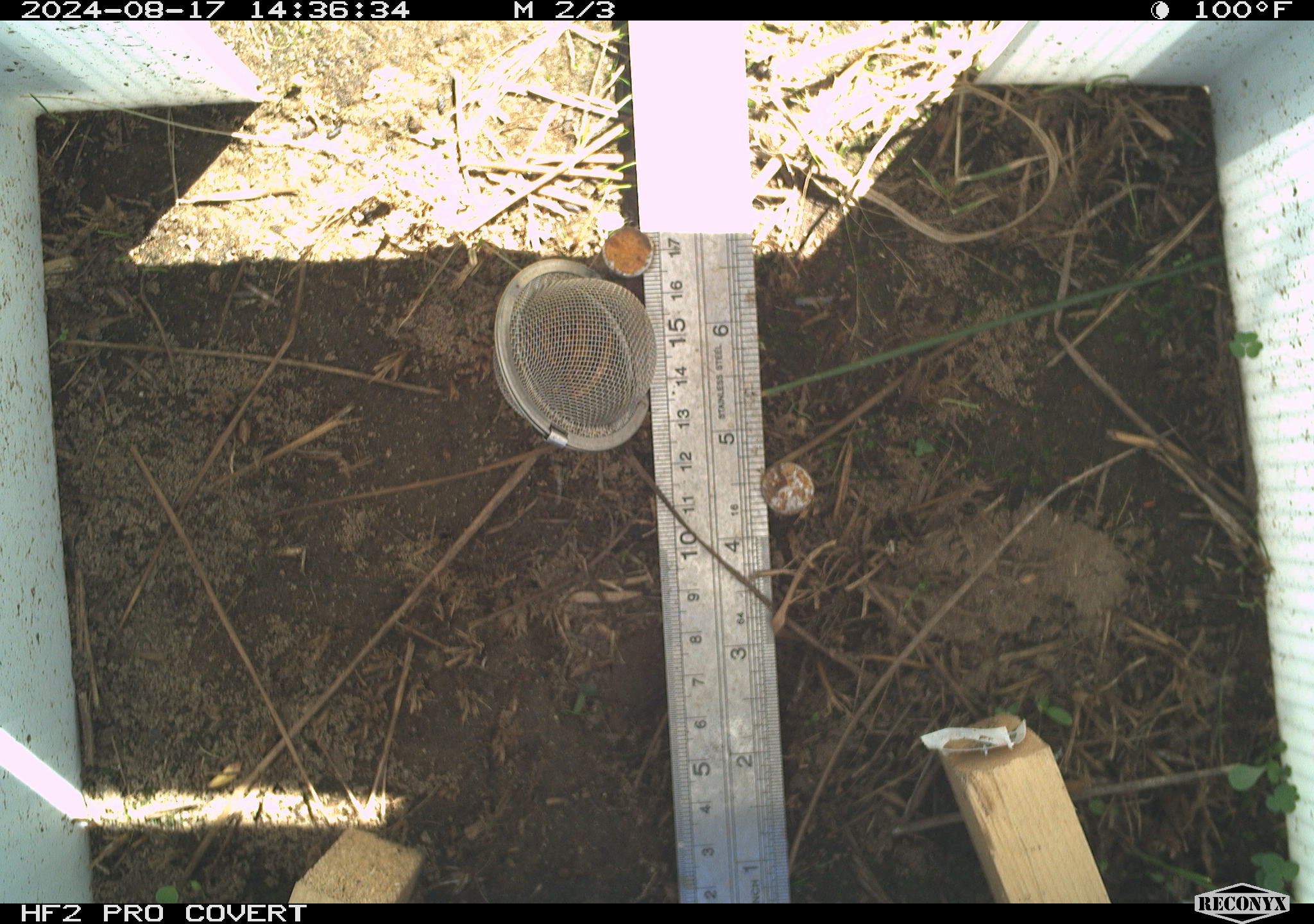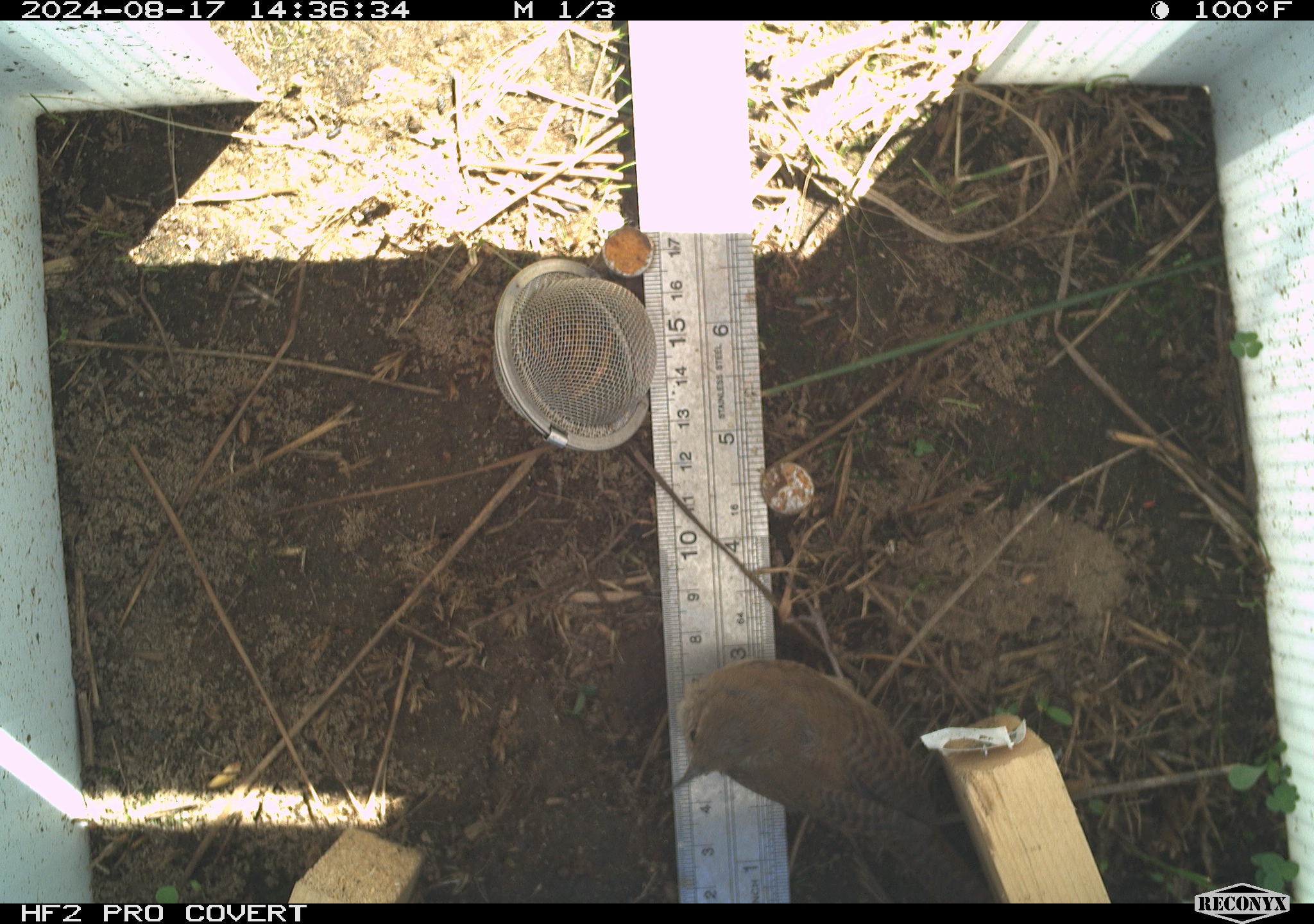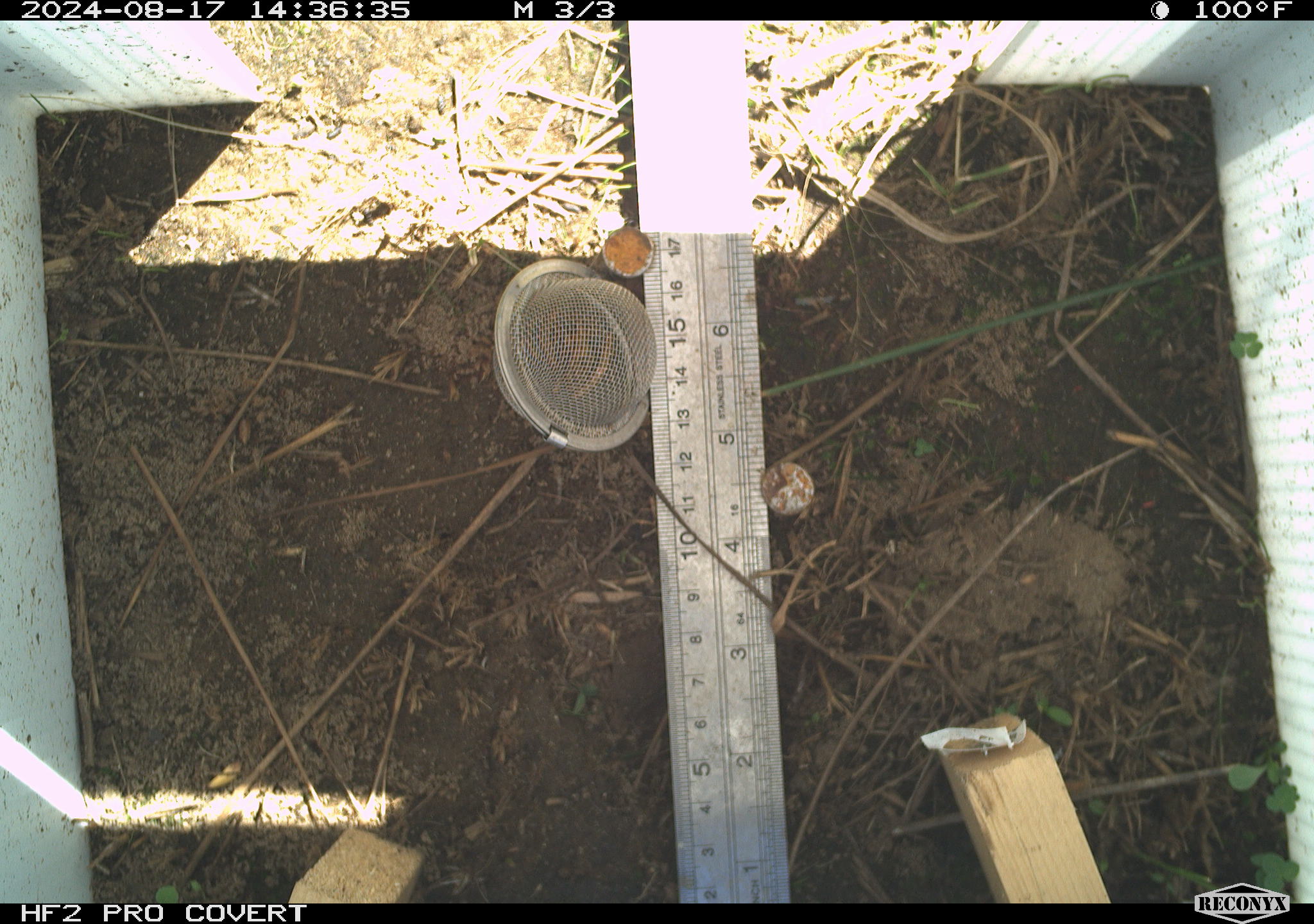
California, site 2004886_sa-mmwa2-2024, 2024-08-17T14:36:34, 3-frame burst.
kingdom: Animalia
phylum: Chordata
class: Aves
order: Passeriformes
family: Troglodytidae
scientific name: Troglodytidae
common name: wren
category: troglodytidae family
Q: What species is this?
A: Troglodytidae family (wren) (Troglodytidae).